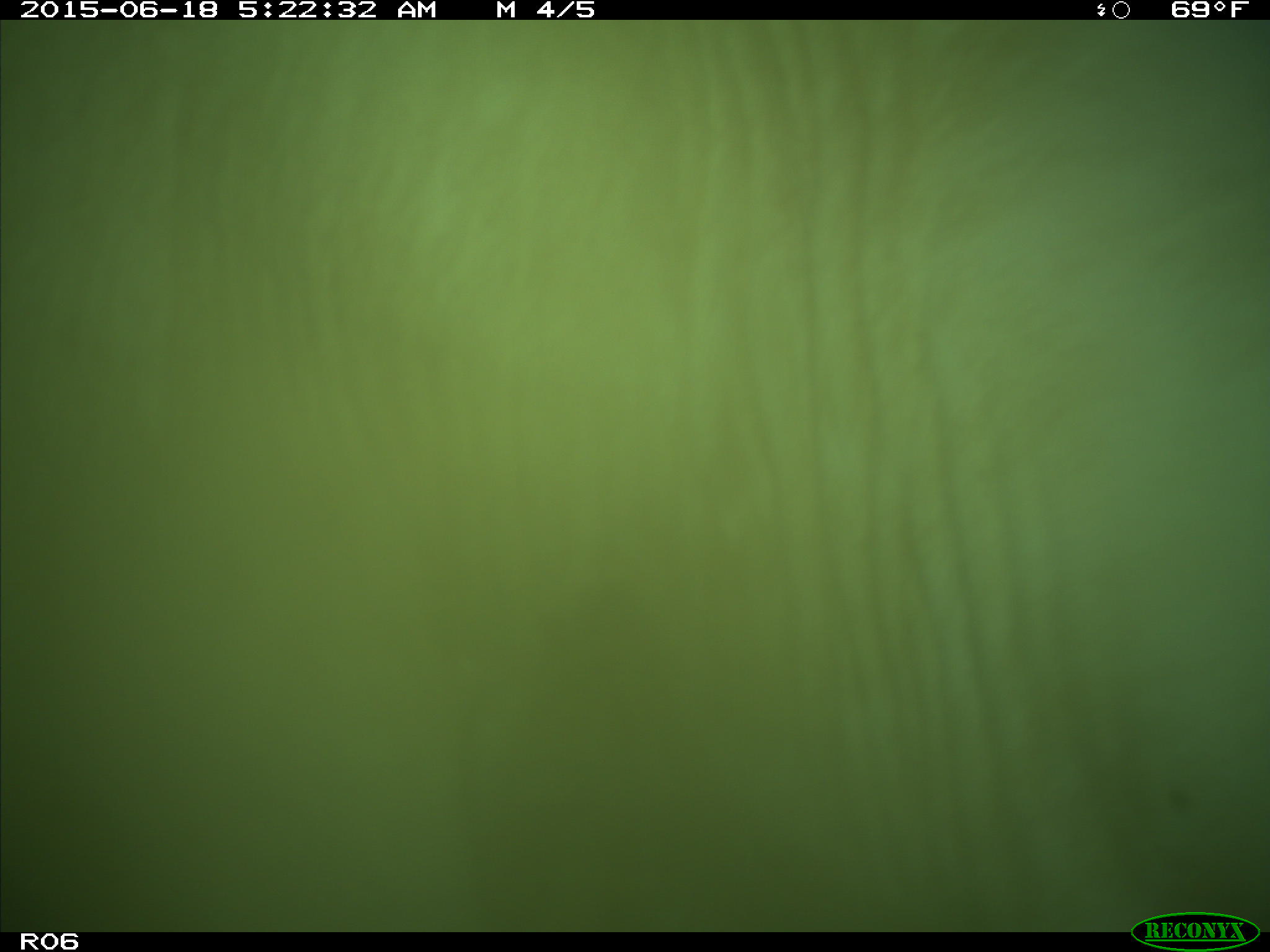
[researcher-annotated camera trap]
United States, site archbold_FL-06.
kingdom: Animalia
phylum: Chordata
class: Mammalia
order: Artiodactyla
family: Bovidae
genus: Bos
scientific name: Bos taurus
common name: domestic cow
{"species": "Bos taurus (domestic cow)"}